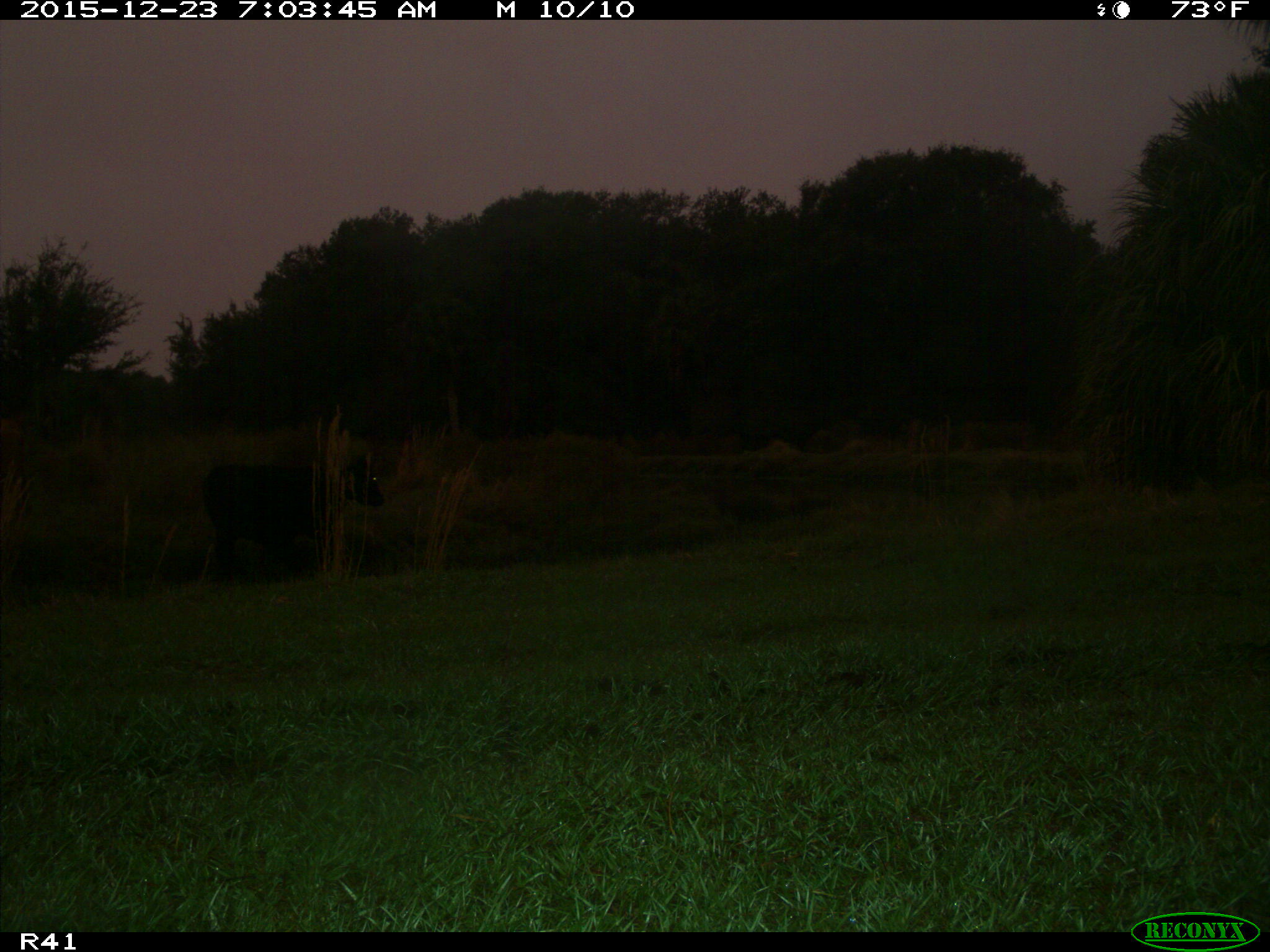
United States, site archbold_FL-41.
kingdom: Animalia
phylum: Chordata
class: Mammalia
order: Artiodactyla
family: Bovidae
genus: Bos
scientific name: Bos taurus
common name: domestic cow